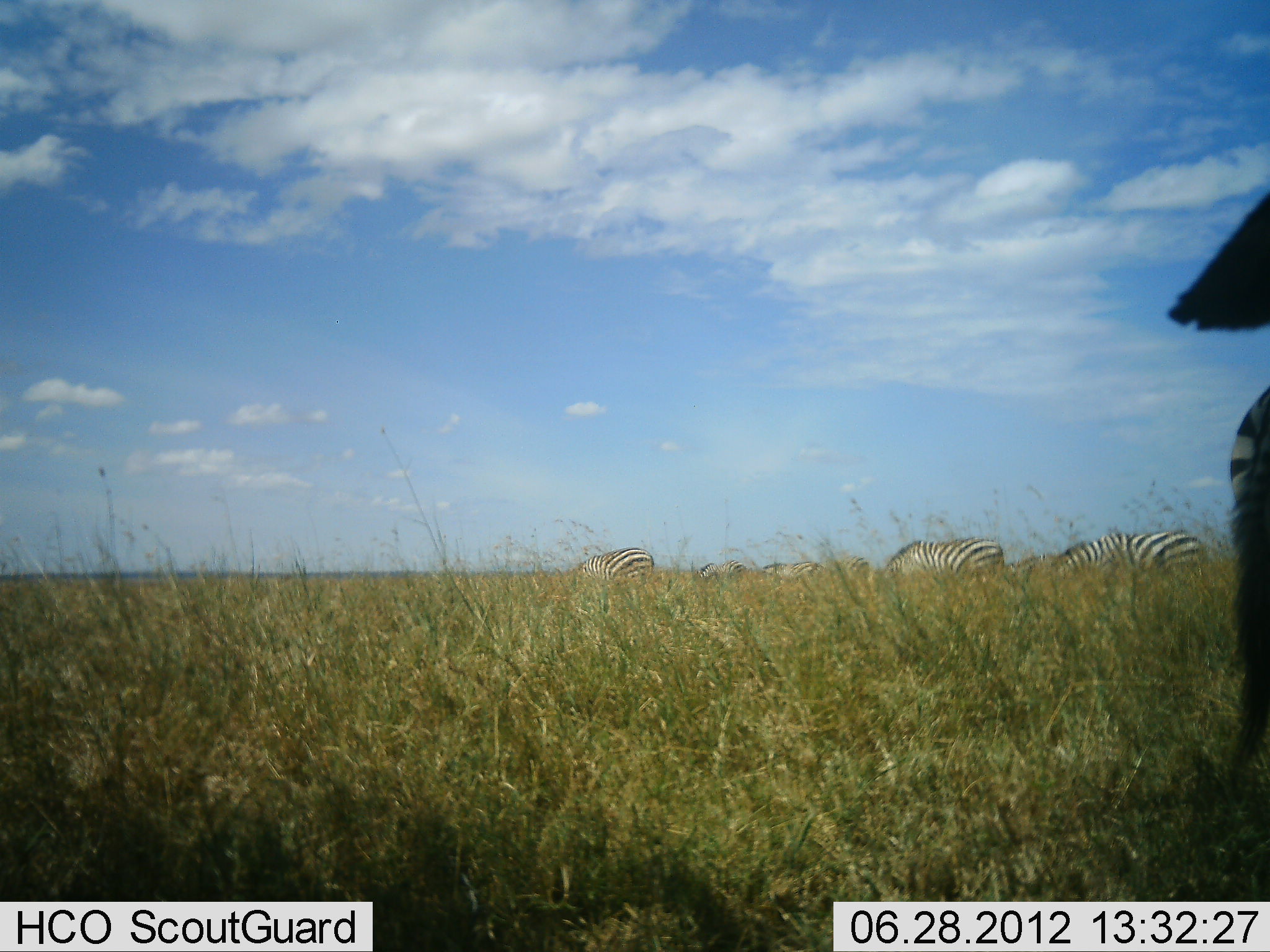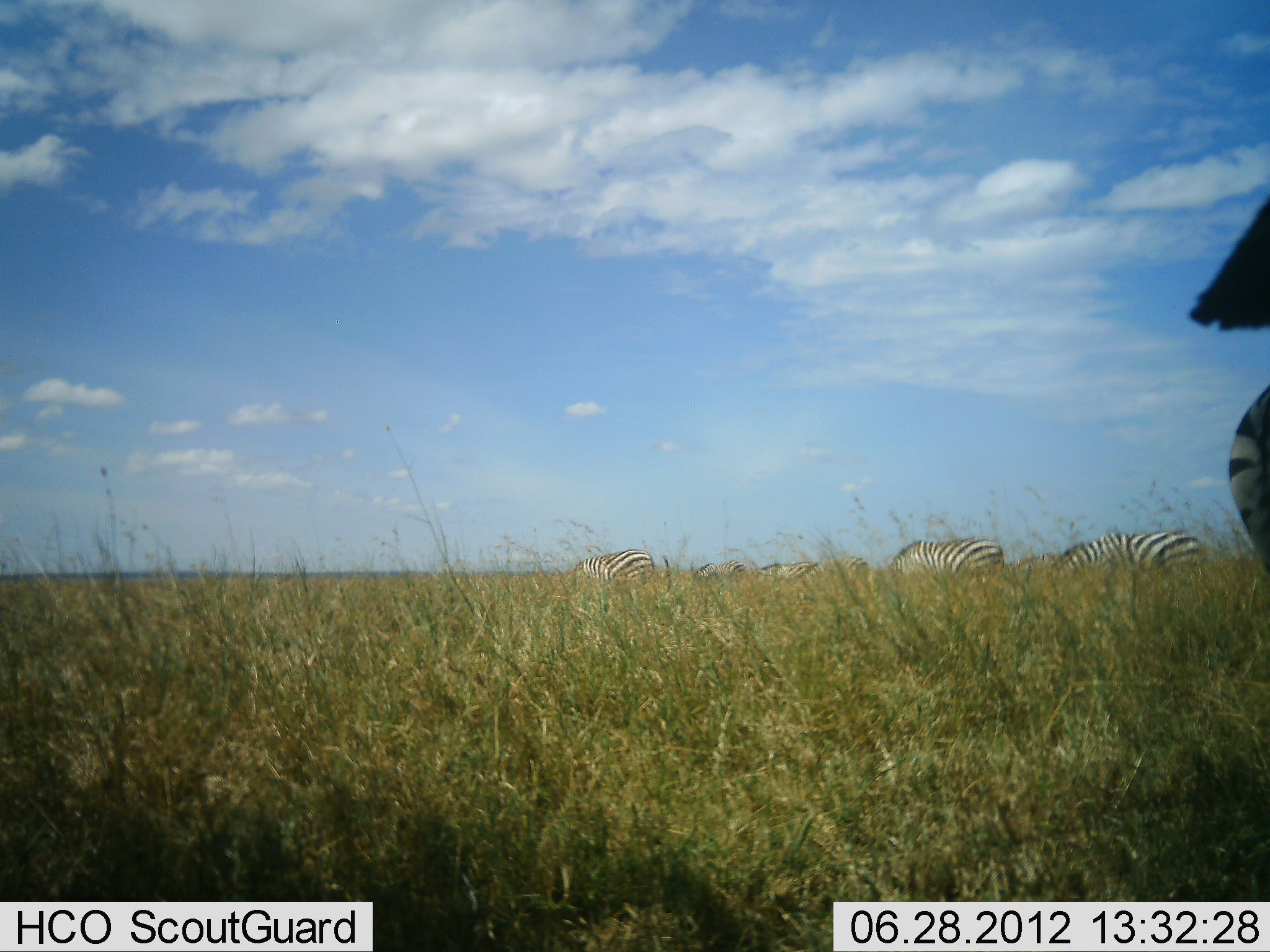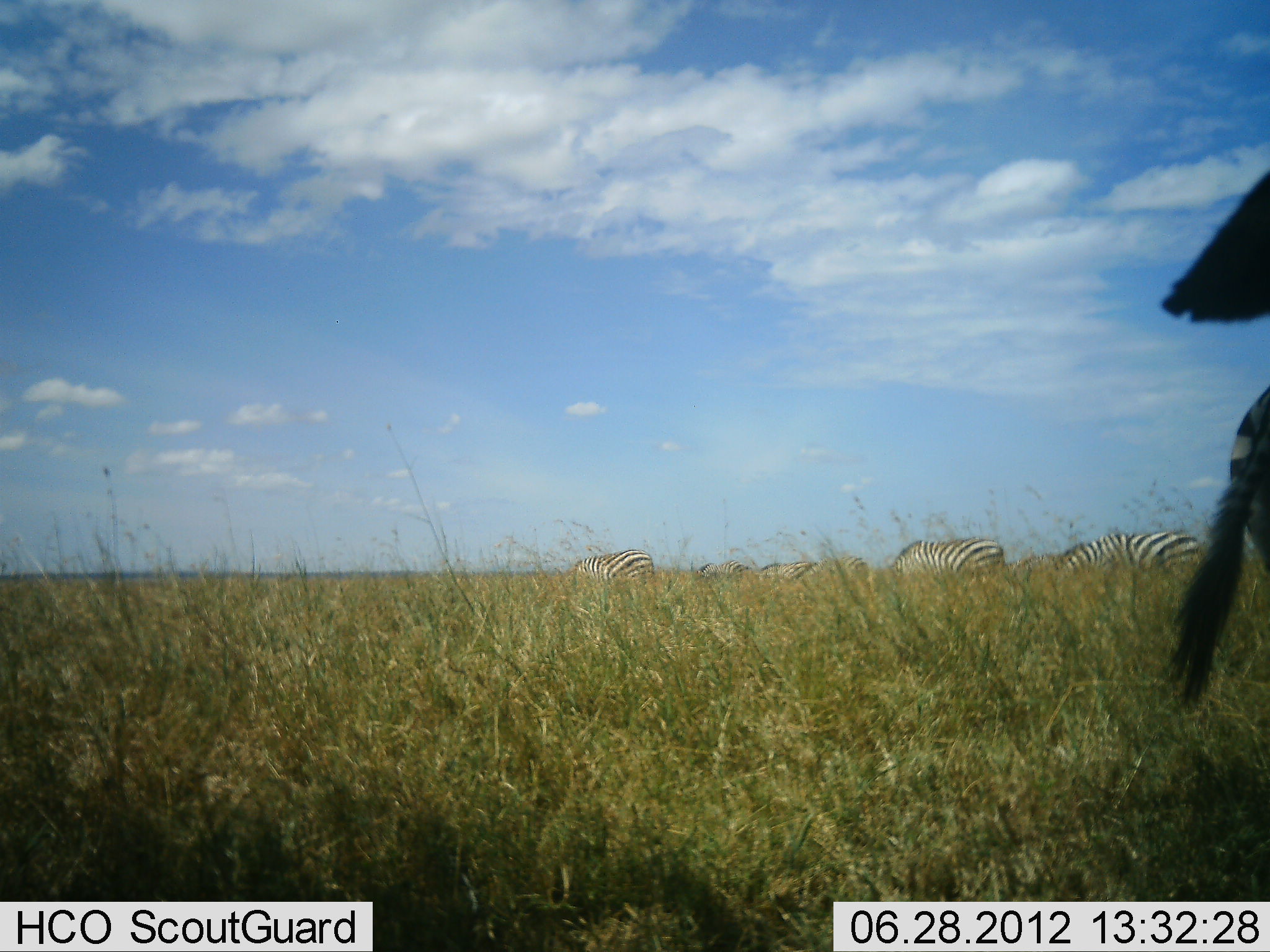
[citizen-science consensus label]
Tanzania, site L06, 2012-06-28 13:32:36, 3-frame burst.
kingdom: Animalia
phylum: Chordata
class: Mammalia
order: Perissodactyla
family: Equidae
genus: Equus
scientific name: Equus quagga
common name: plains zebra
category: zebra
Zebra (plains zebra) (Equus quagga), count 7. Behavior (volunteer vote fractions): standing 20%, resting 0%, moving 20%, interacting 0%. Young present (vote fraction): 0%. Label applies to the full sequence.